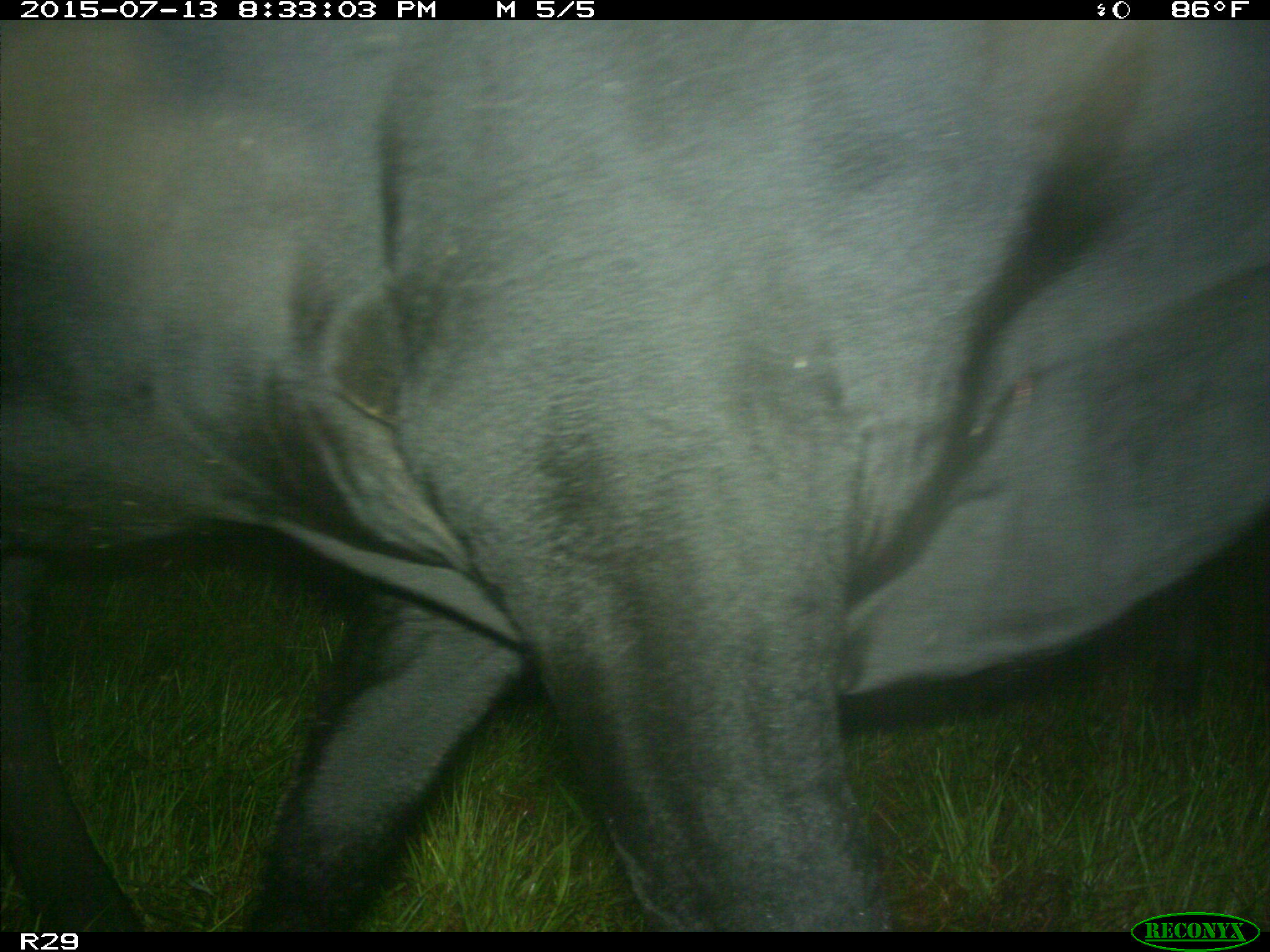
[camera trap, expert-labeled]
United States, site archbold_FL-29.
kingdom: Animalia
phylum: Chordata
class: Mammalia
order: Artiodactyla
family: Bovidae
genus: Bos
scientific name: Bos taurus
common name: domestic cow